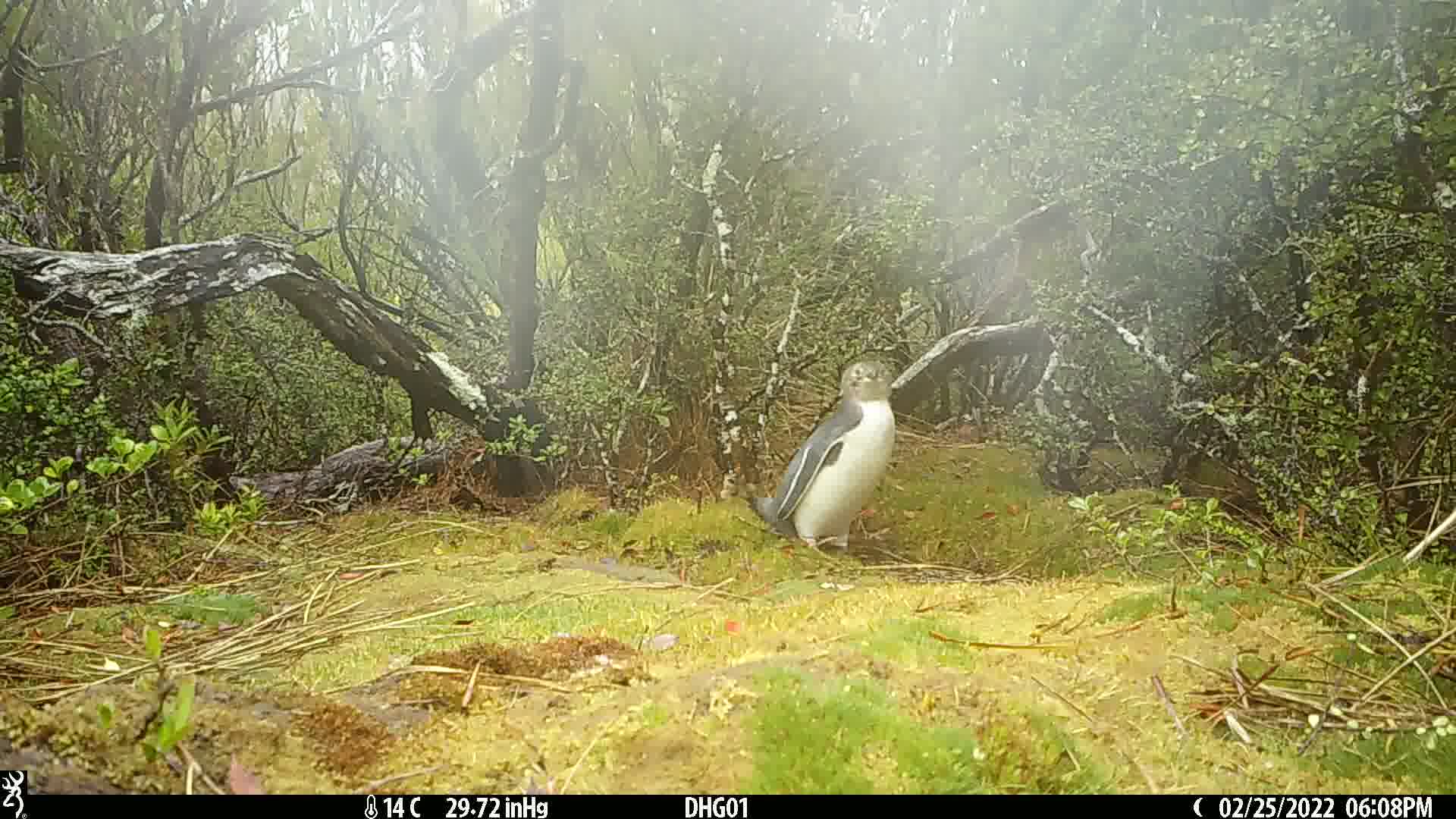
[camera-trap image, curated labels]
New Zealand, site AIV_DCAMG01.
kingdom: Animalia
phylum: Chordata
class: Aves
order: Sphenisciformes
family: Spheniscidae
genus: Megadyptes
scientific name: Megadyptes antipodes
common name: yellow-eyed penguin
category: yellow eyed penguin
Yellow eyed penguin (yellow-eyed penguin) (Megadyptes antipodes).